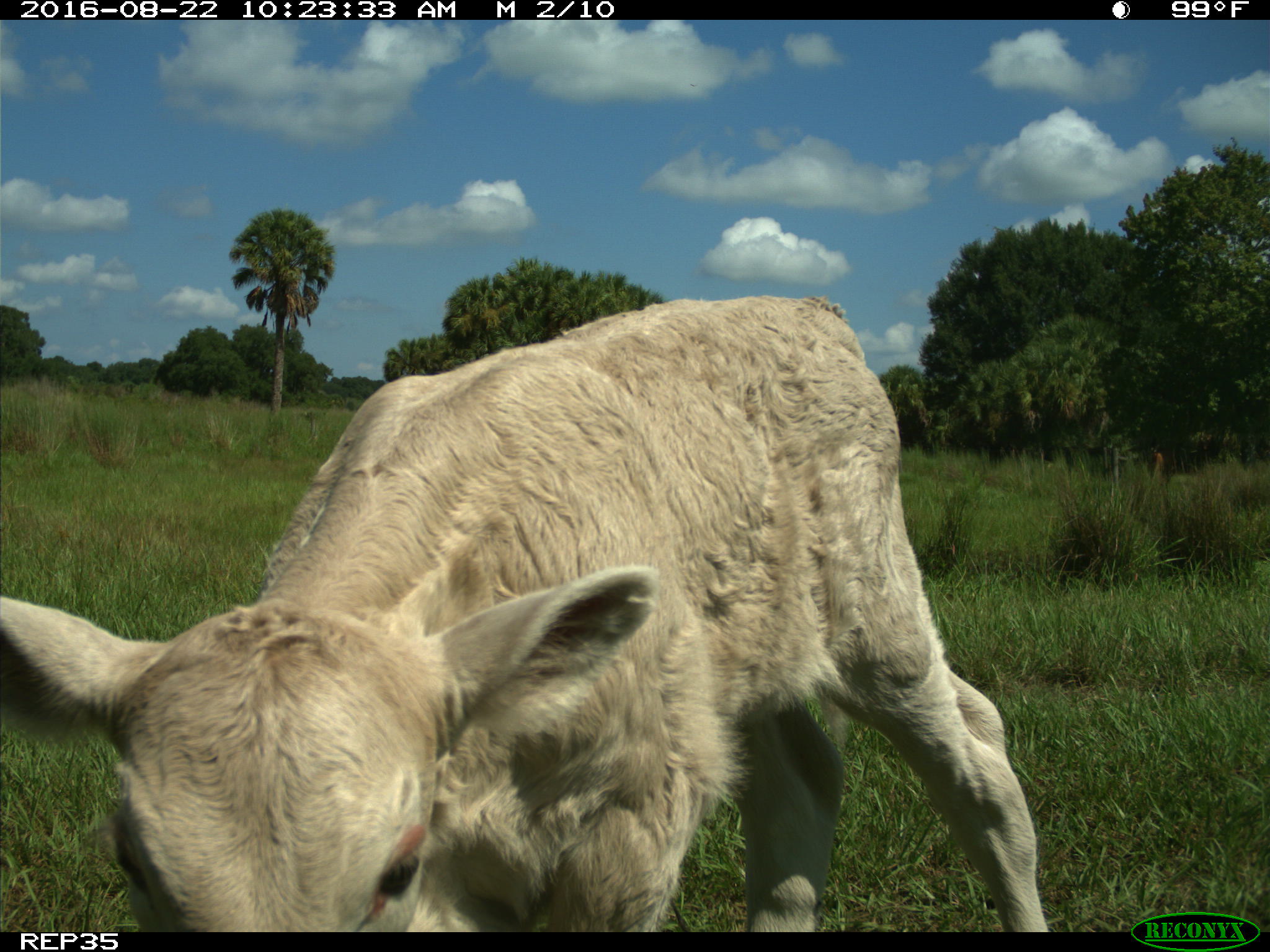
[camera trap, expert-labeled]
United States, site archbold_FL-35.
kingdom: Animalia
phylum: Chordata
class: Mammalia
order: Artiodactyla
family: Bovidae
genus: Bos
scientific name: Bos taurus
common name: domestic cow